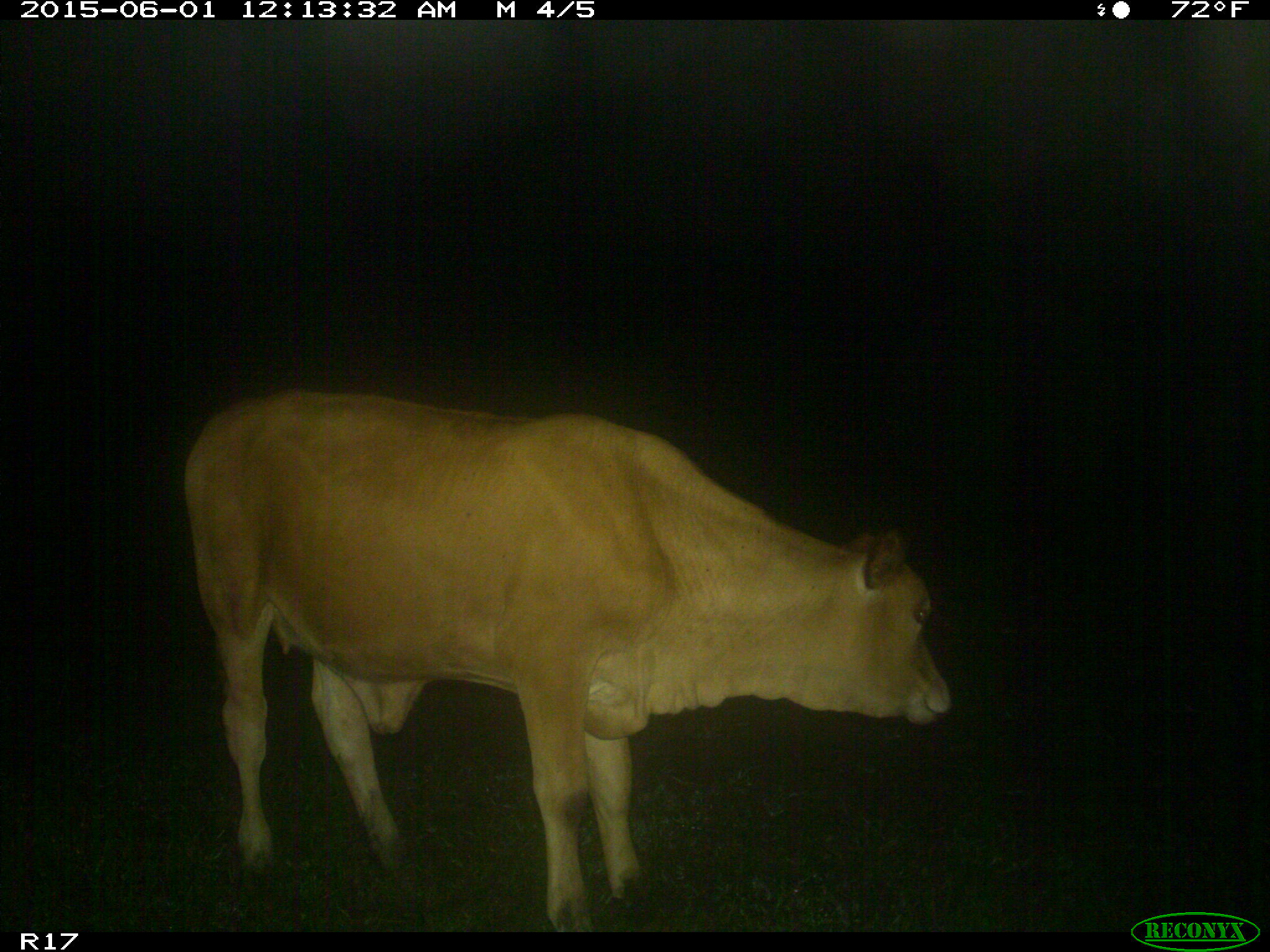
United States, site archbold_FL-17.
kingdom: Animalia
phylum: Chordata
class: Mammalia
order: Artiodactyla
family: Bovidae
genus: Bos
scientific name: Bos taurus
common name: domestic cow